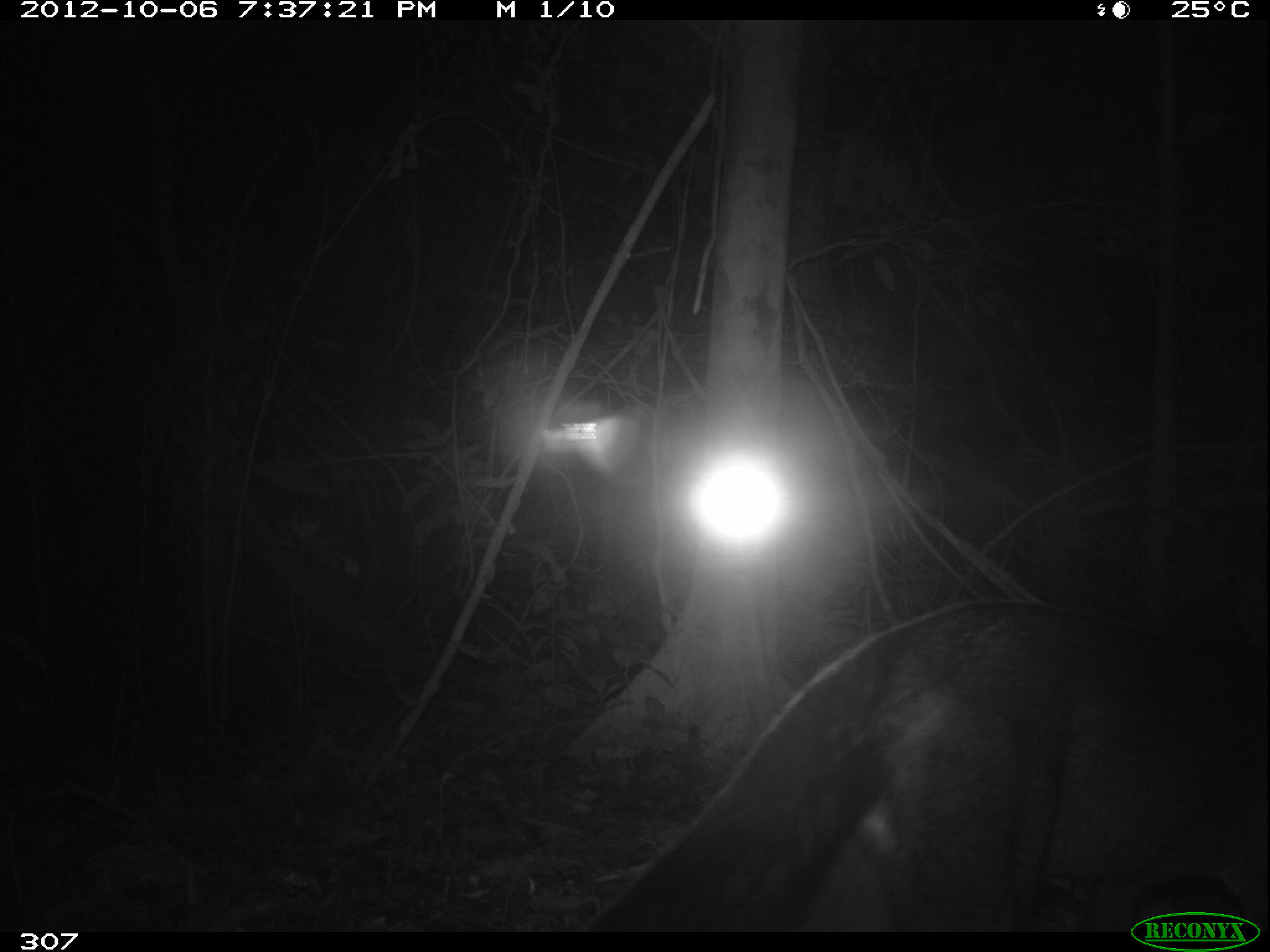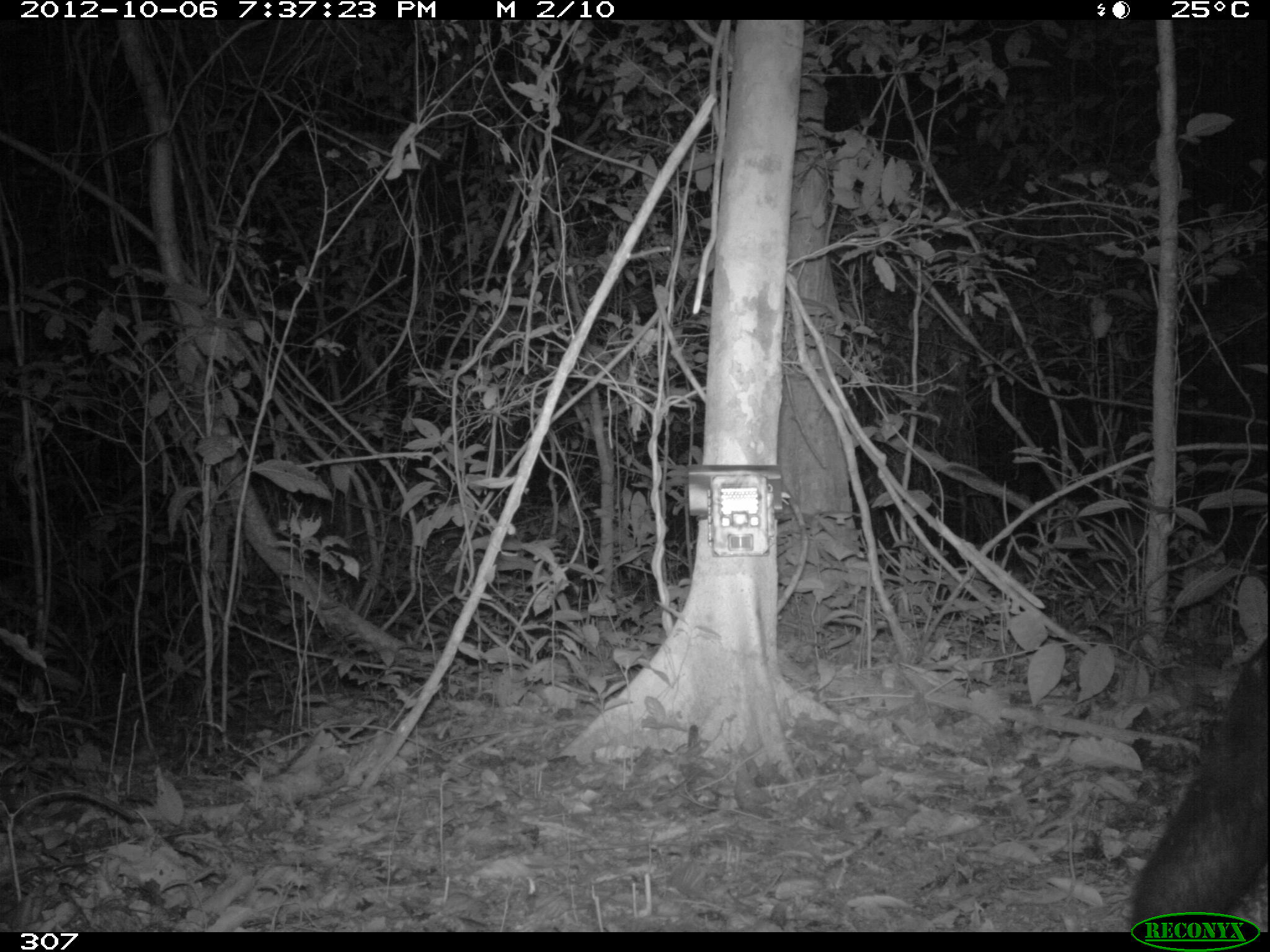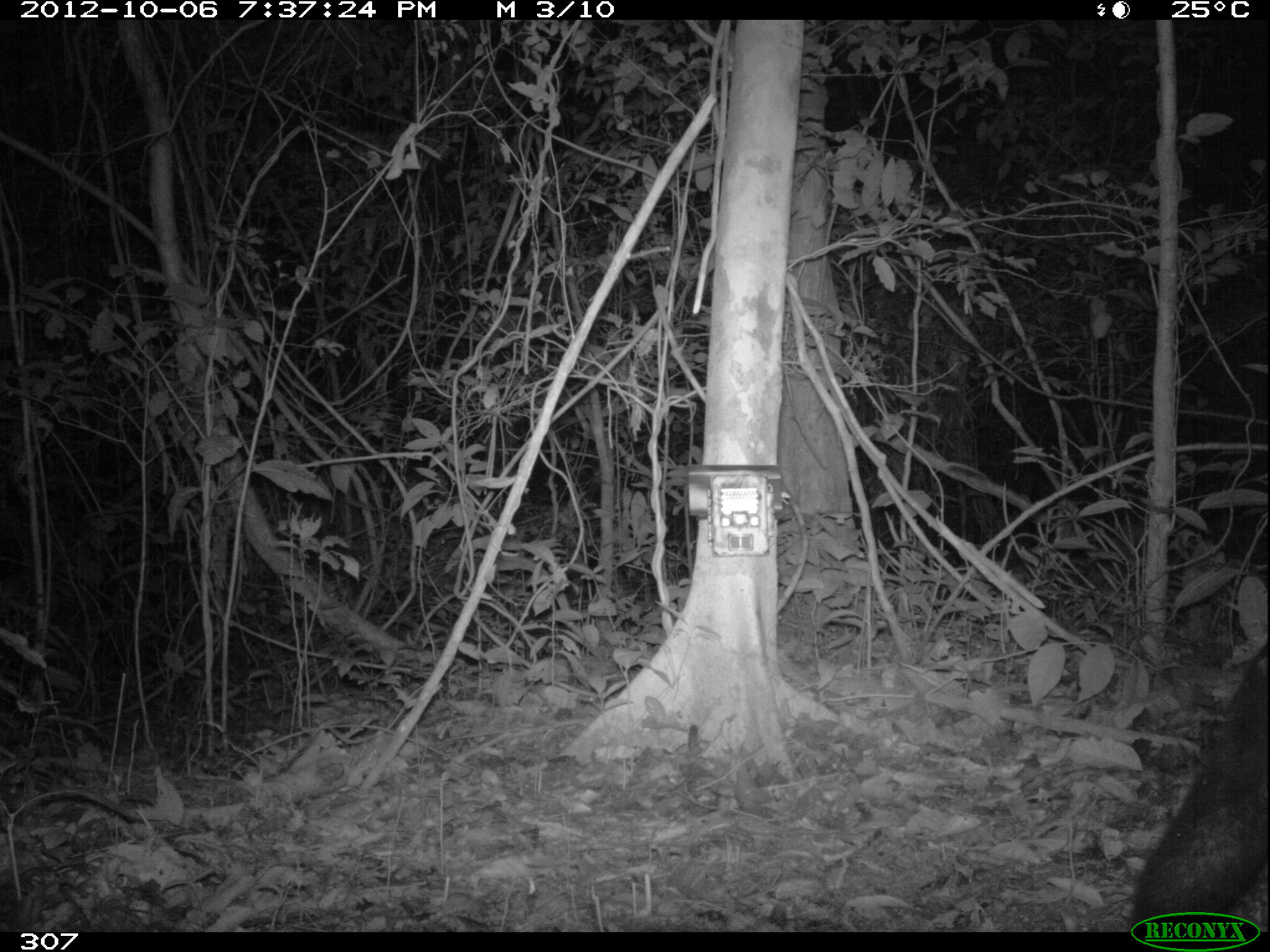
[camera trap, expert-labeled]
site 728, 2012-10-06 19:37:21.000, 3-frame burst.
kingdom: Animalia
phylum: Chordata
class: Mammalia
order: Carnivora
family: Canidae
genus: Atelocynus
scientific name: Atelocynus microtis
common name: short-eared dog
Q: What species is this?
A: Atelocynus microtis (short-eared dog).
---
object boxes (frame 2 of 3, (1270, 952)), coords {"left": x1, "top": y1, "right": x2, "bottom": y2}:
atelocynus microtis: {"left": 1128, "top": 626, "right": 1266, "bottom": 931}